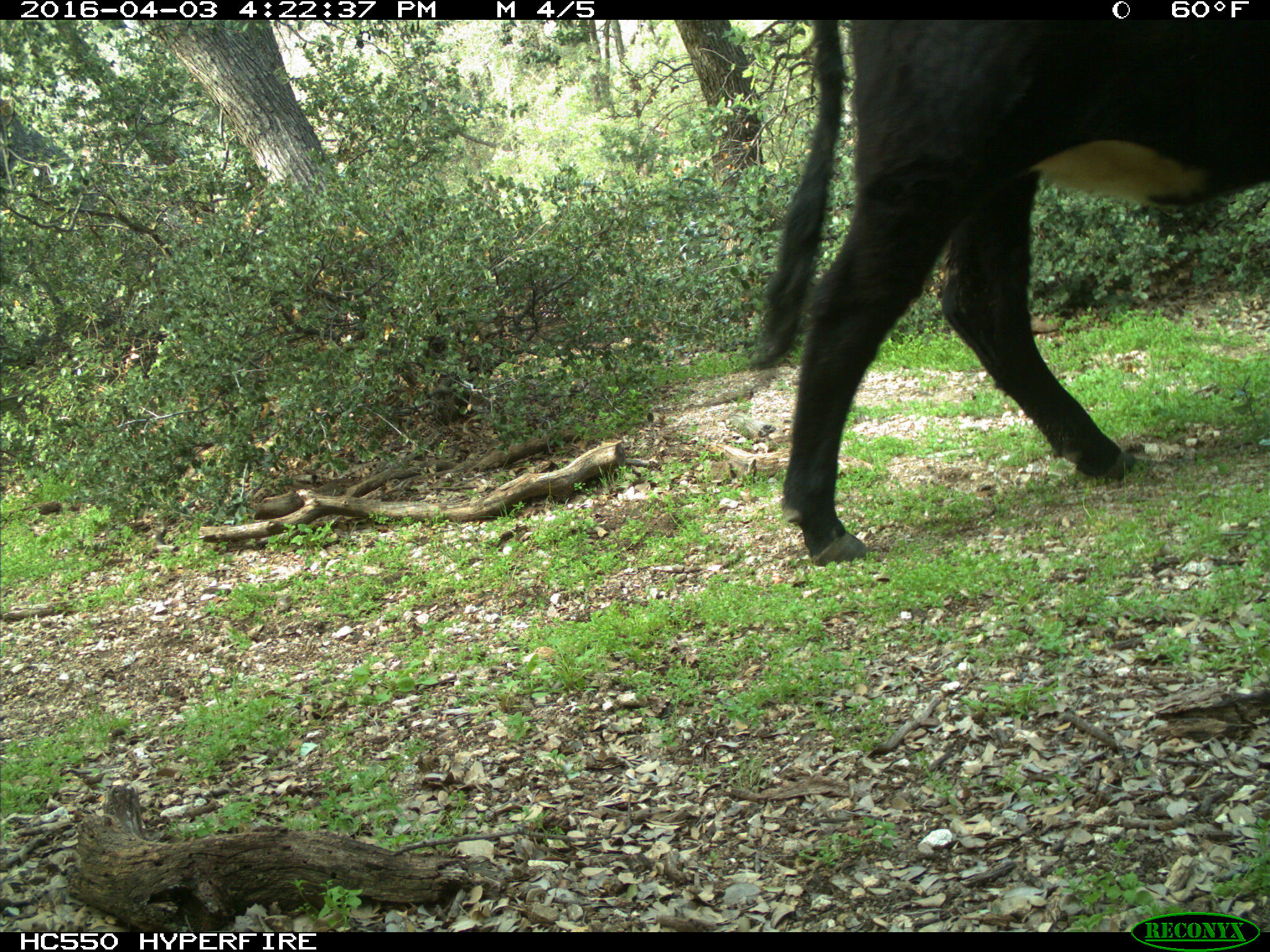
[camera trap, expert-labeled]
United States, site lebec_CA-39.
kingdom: Animalia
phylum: Chordata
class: Mammalia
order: Artiodactyla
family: Bovidae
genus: Bos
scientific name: Bos taurus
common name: domestic cow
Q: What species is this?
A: Bos taurus (domestic cow).